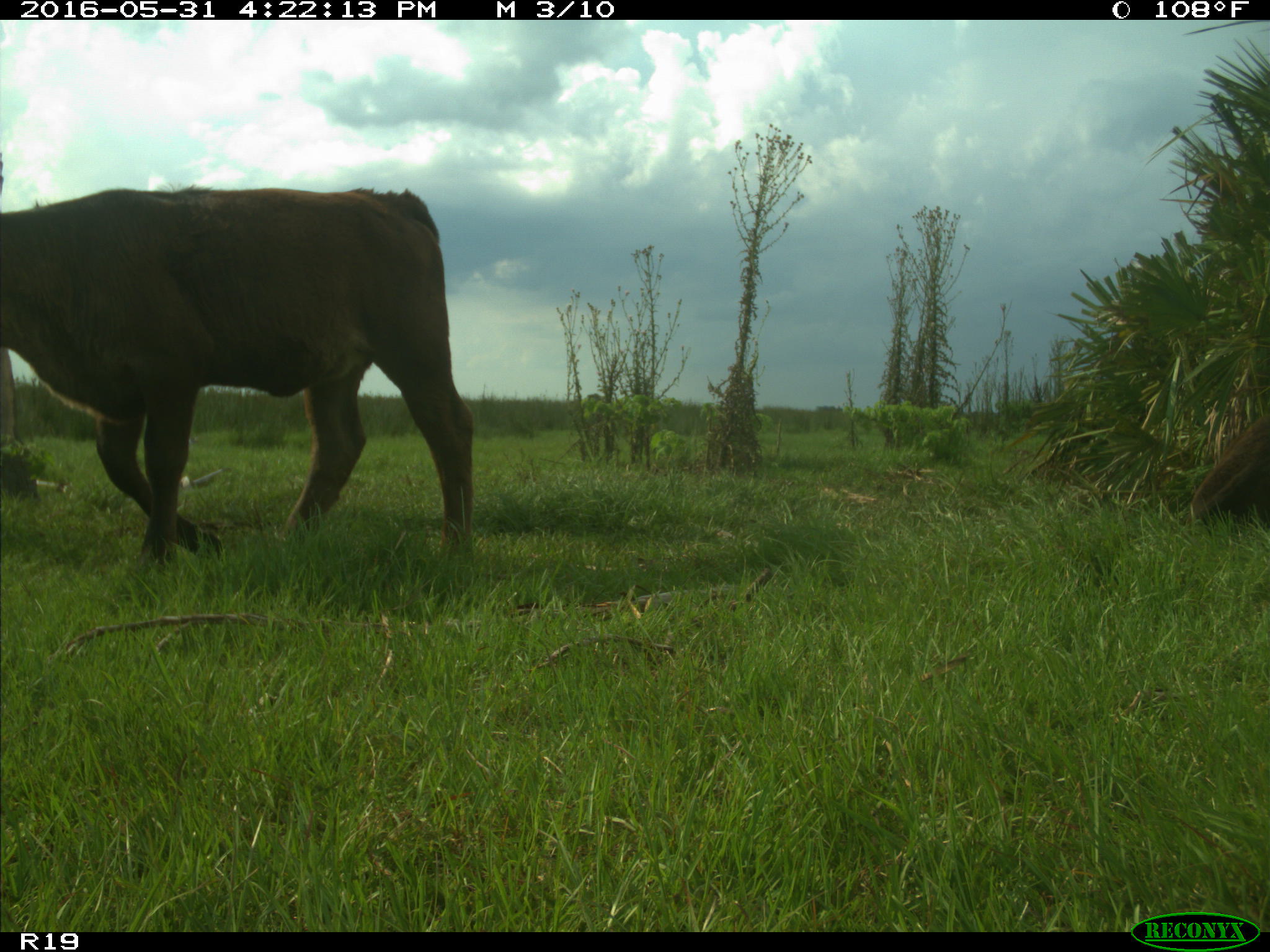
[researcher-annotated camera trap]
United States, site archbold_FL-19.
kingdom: Animalia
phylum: Chordata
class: Mammalia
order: Artiodactyla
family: Bovidae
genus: Bos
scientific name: Bos taurus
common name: domestic cow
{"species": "Bos taurus (domestic cow)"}